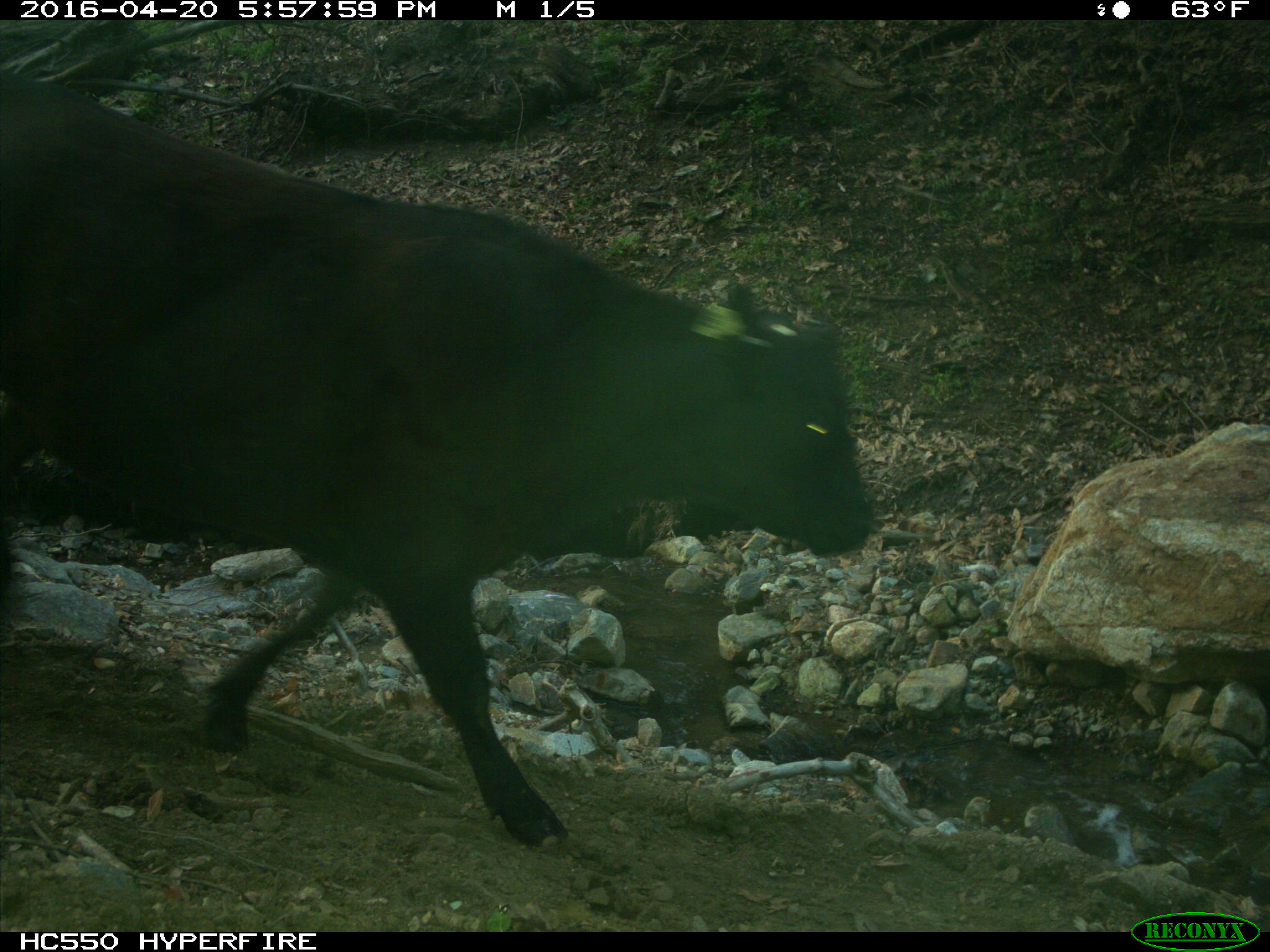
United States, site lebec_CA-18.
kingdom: Animalia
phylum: Chordata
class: Mammalia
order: Artiodactyla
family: Bovidae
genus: Bos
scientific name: Bos taurus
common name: domestic cow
Bos taurus (domestic cow).